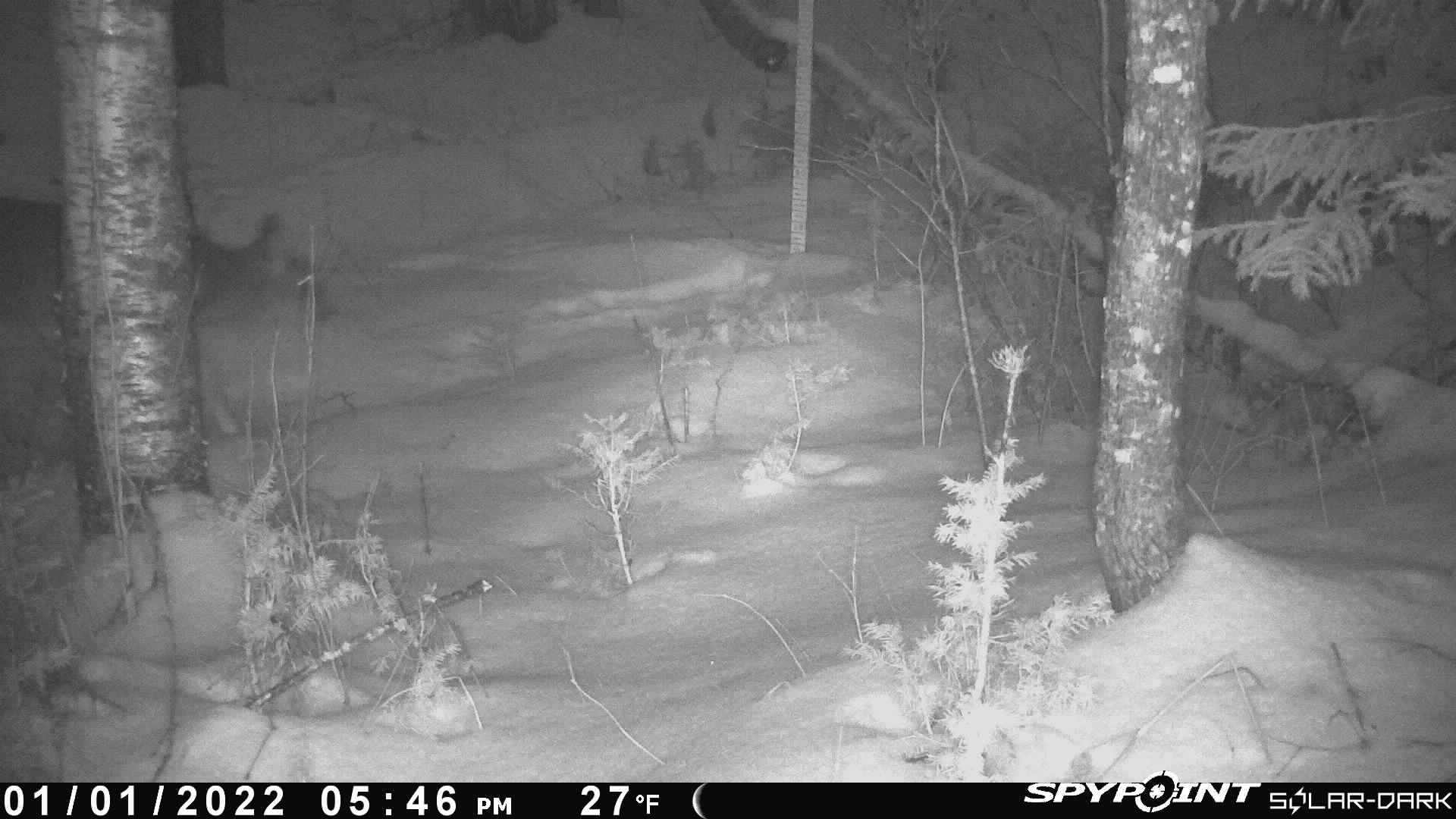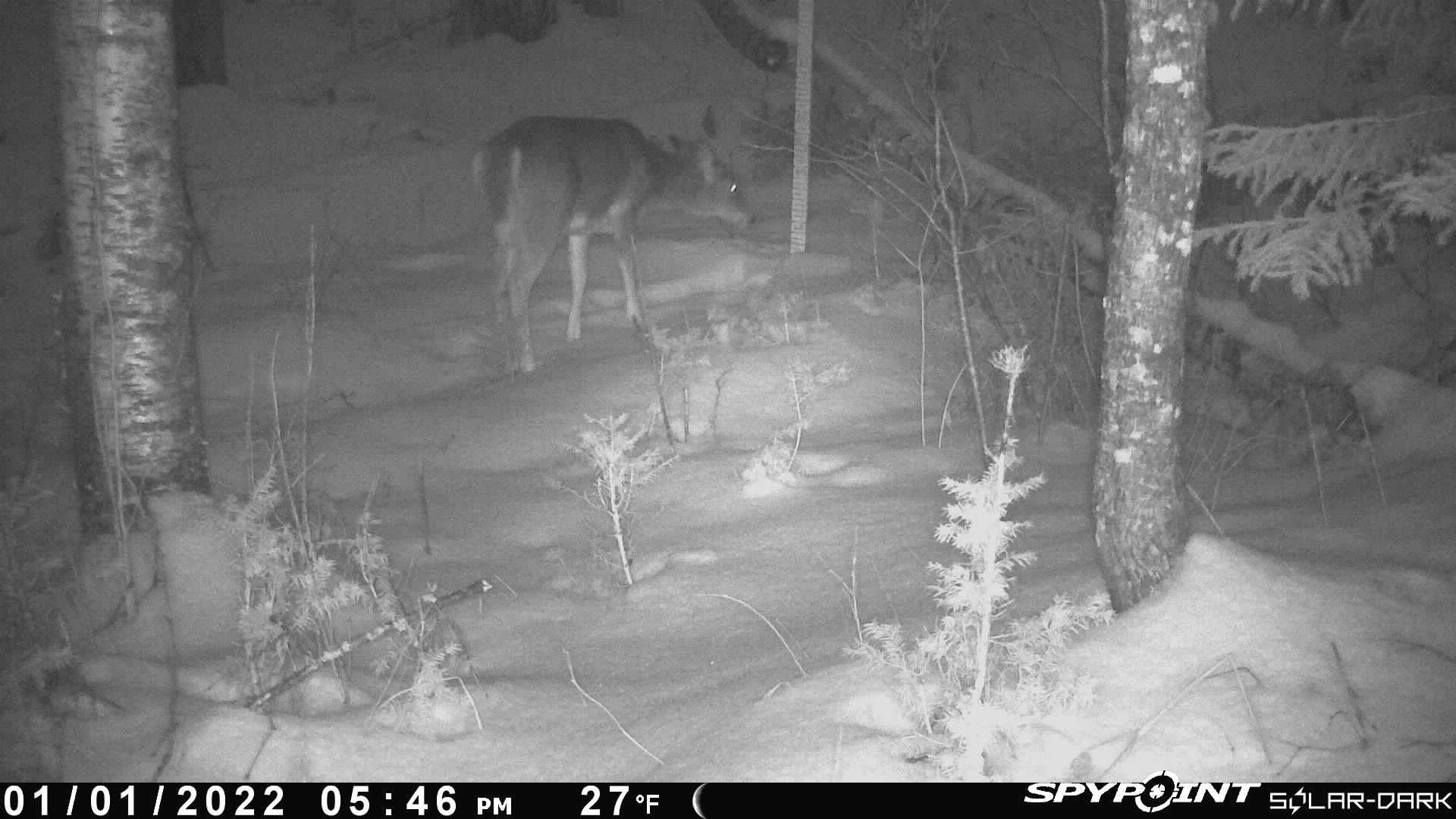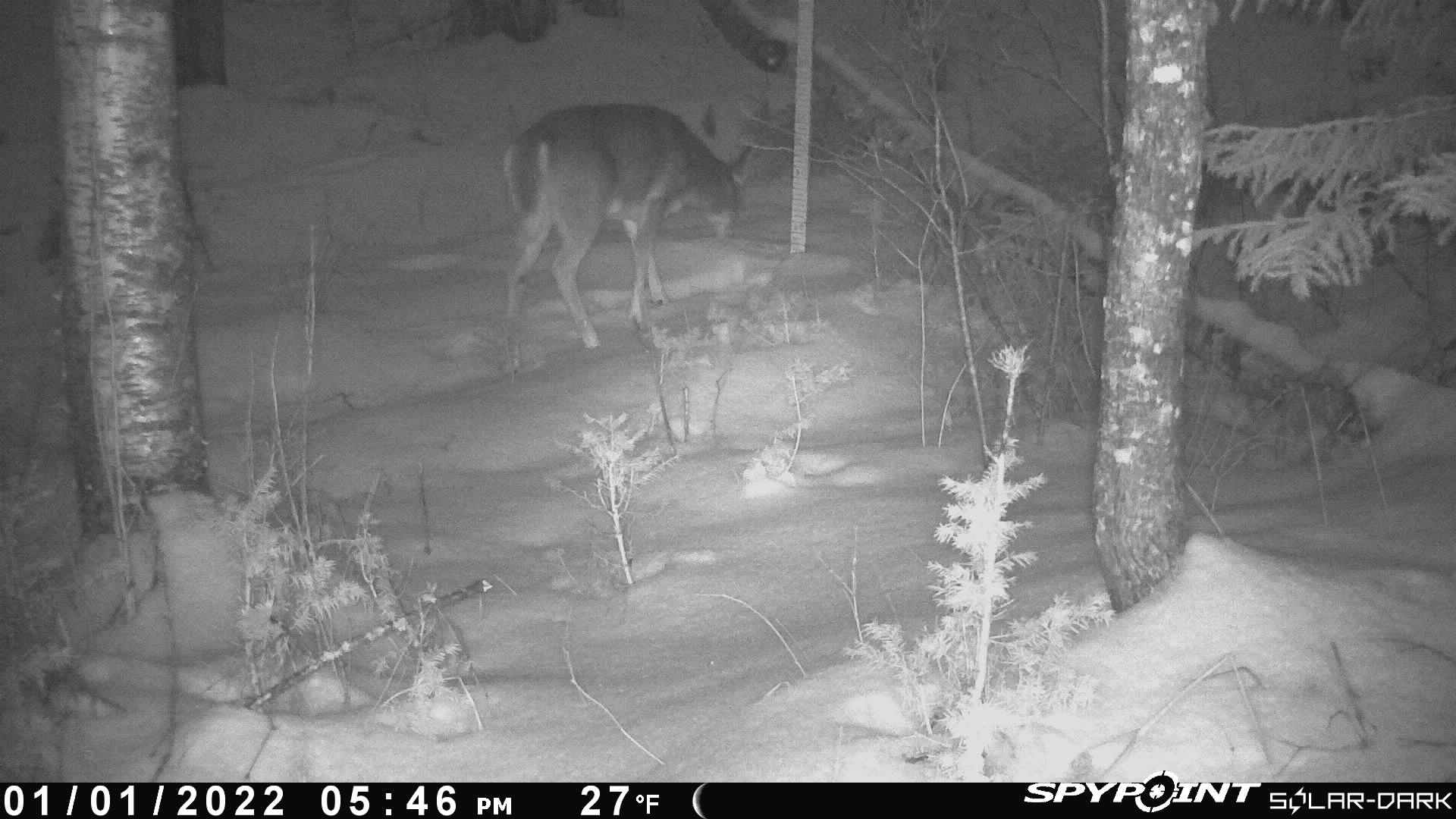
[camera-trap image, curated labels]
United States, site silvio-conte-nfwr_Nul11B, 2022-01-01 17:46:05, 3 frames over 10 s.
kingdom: Animalia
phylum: Chordata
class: Mammalia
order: Artiodactyla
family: Cervidae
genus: Odocoileus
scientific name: Odocoileus virginianus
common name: white-tailed deer